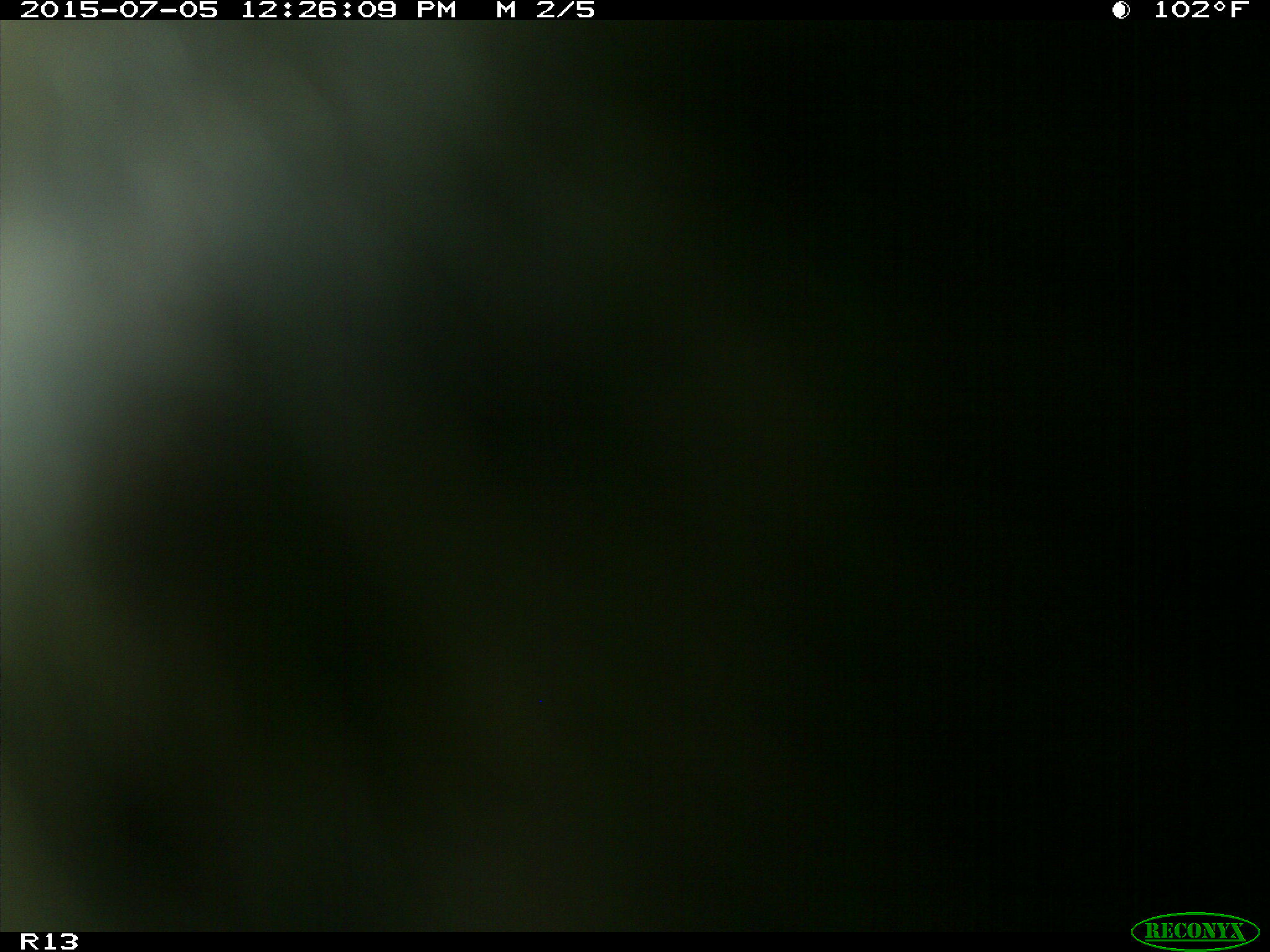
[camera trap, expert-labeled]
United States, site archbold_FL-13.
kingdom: Animalia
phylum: Chordata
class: Mammalia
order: Artiodactyla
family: Bovidae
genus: Bos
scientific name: Bos taurus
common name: domestic cow